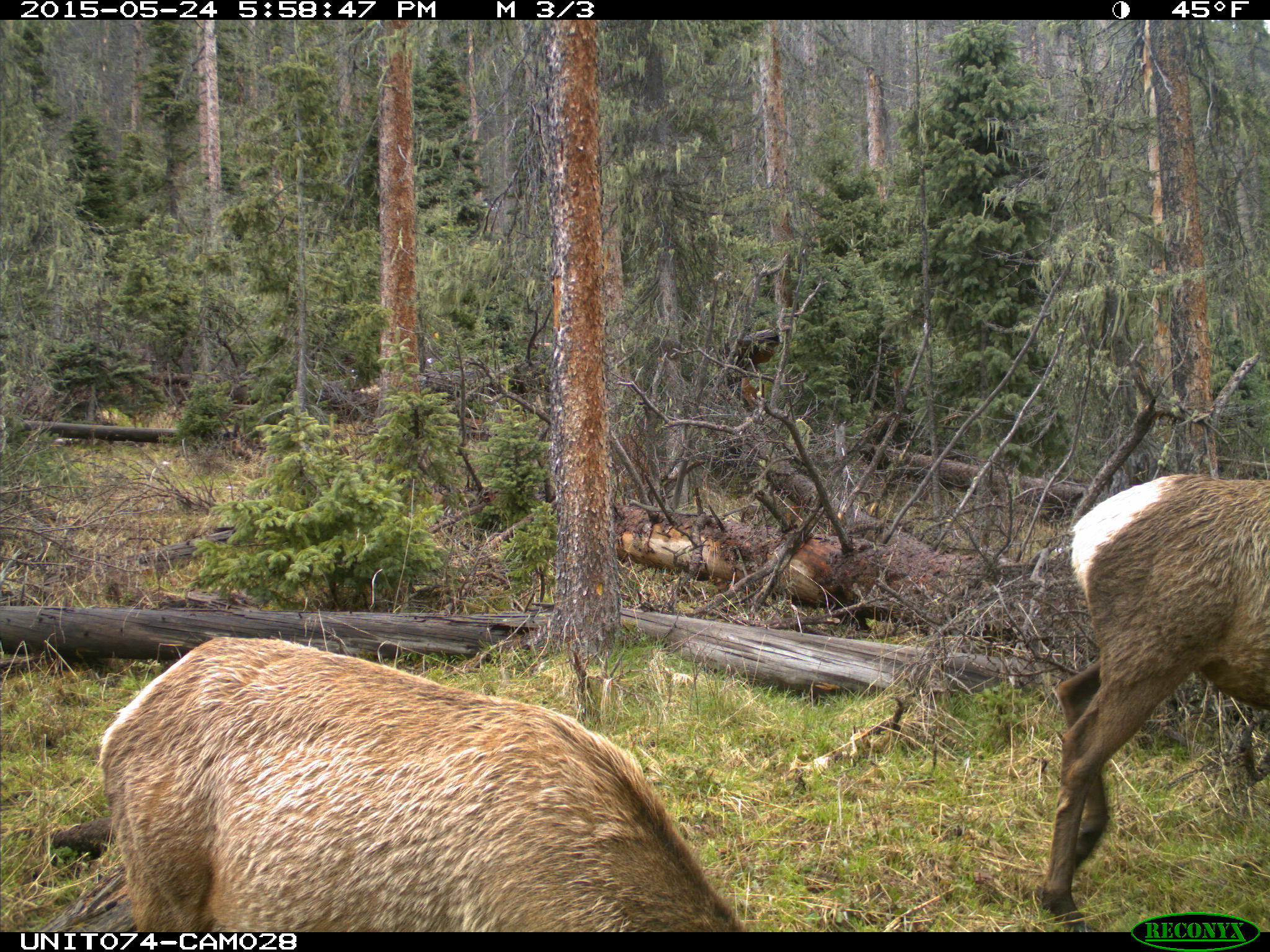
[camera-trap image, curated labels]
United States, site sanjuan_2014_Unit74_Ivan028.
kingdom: Animalia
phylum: Chordata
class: Mammalia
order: Artiodactyla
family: Cervidae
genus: Cervus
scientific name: Cervus elaphus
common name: red deer